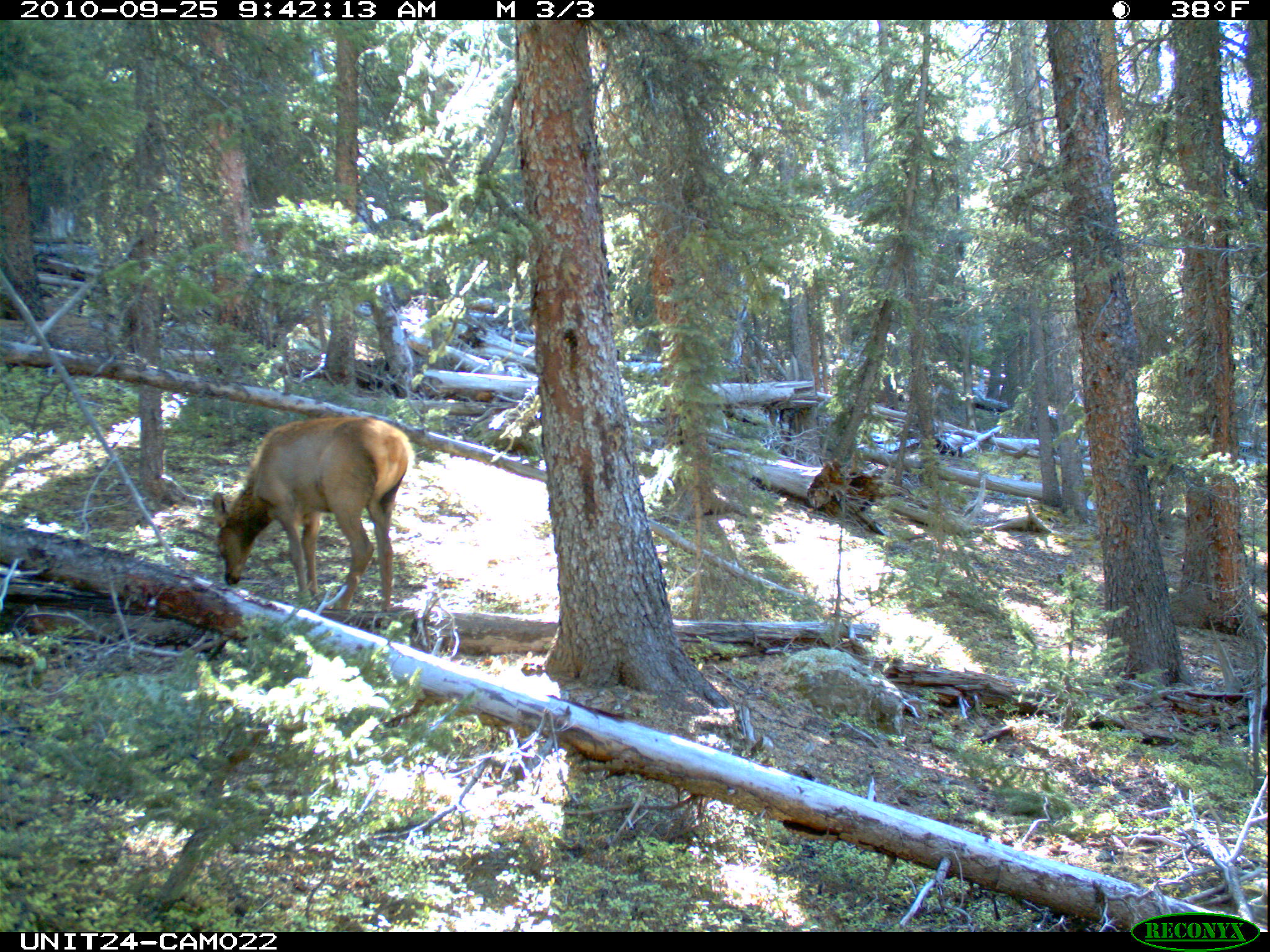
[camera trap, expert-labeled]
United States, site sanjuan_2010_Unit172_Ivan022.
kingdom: Animalia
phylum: Chordata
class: Mammalia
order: Artiodactyla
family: Cervidae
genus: Cervus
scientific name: Cervus elaphus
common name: red deer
Cervus elaphus (red deer).